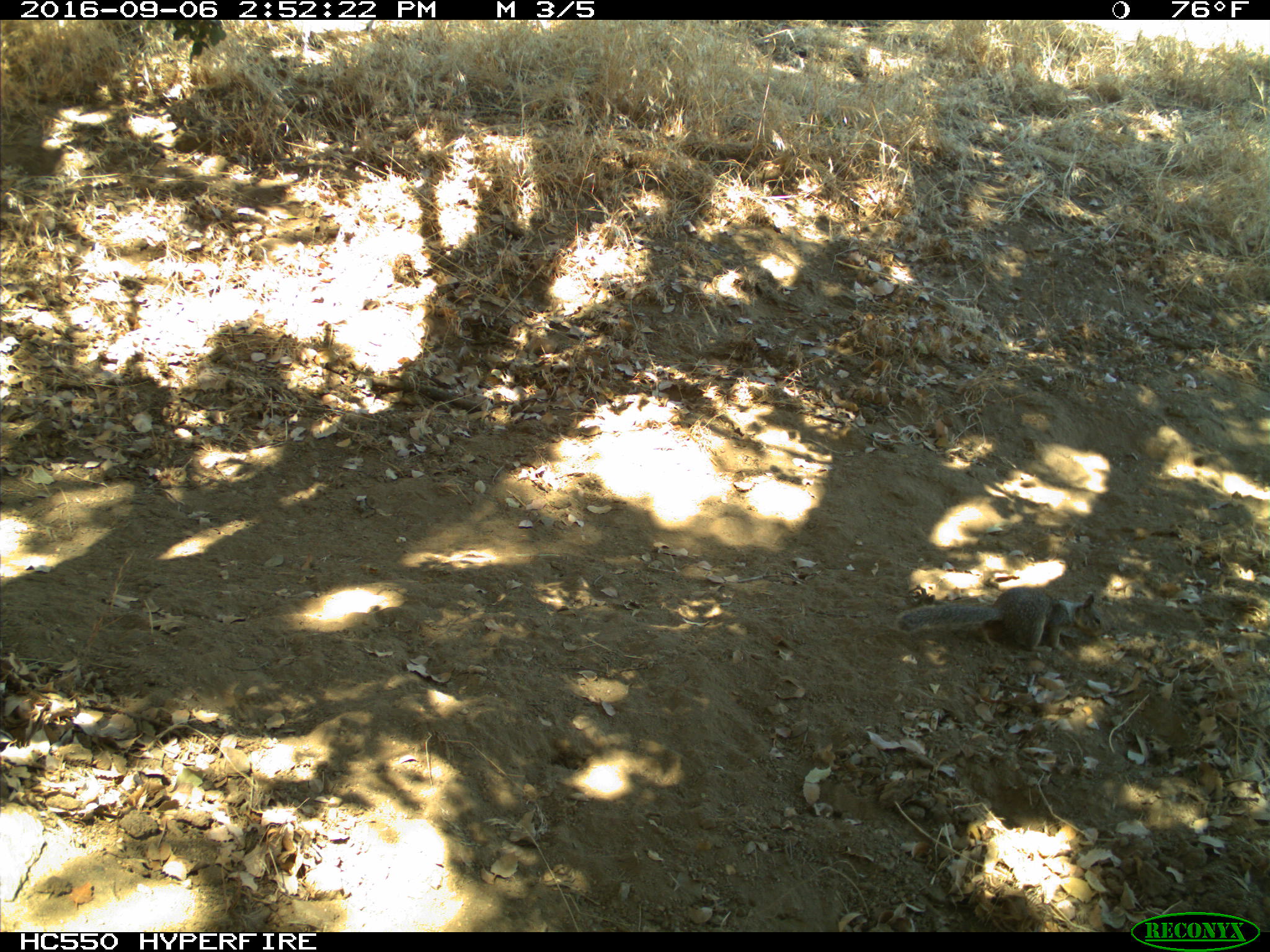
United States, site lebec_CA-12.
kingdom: Animalia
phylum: Chordata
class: Mammalia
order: Rodentia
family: Sciuridae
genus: Otospermophilus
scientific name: Otospermophilus beecheyi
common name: california ground squirrel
Otospermophilus beecheyi (california ground squirrel).